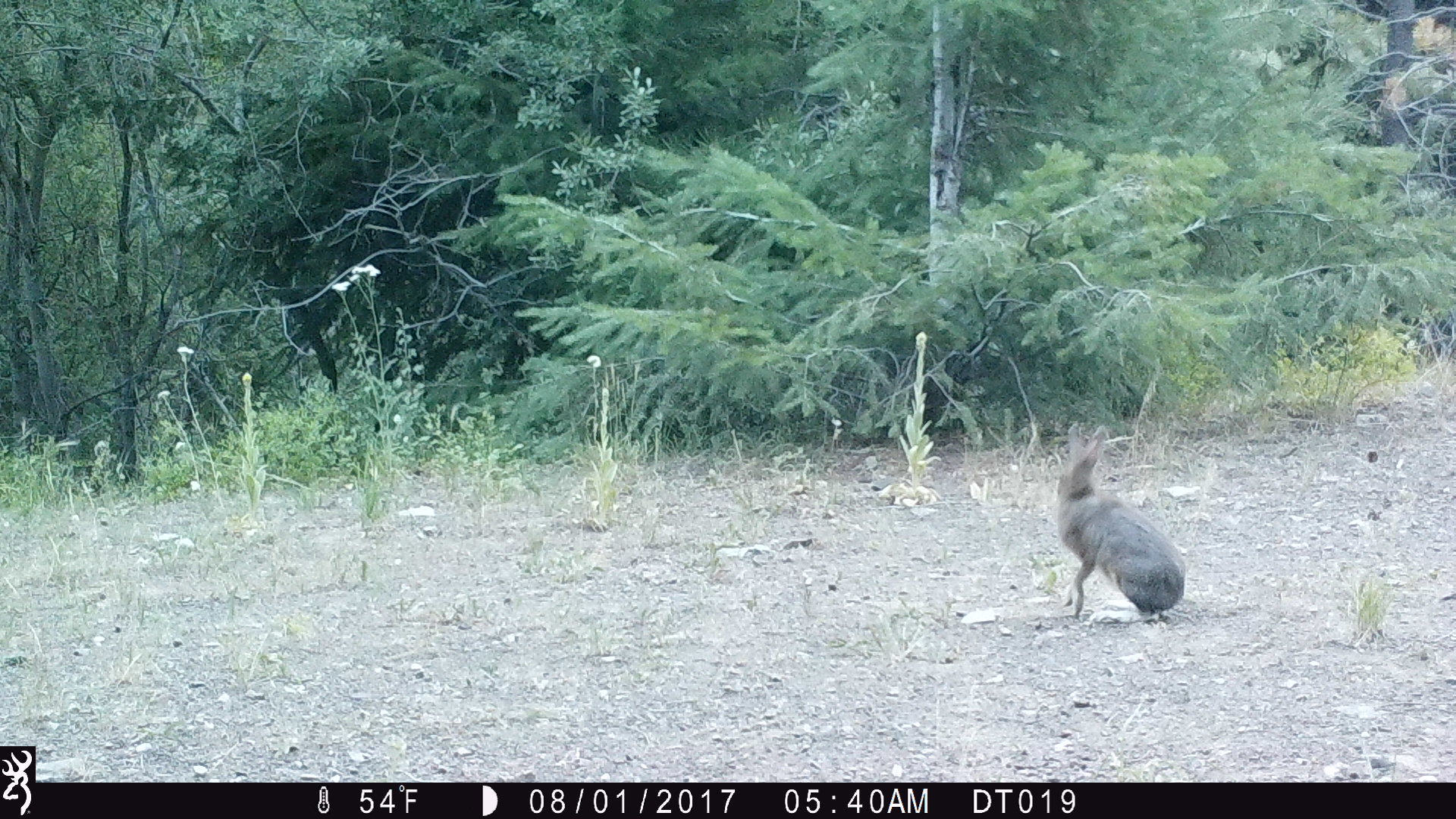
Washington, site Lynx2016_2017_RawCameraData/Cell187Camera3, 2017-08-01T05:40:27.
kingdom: Animalia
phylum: Chordata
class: Mammalia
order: Lagomorpha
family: Leporidae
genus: Lepus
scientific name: Lepus americanus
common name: snowshoe hare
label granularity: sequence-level